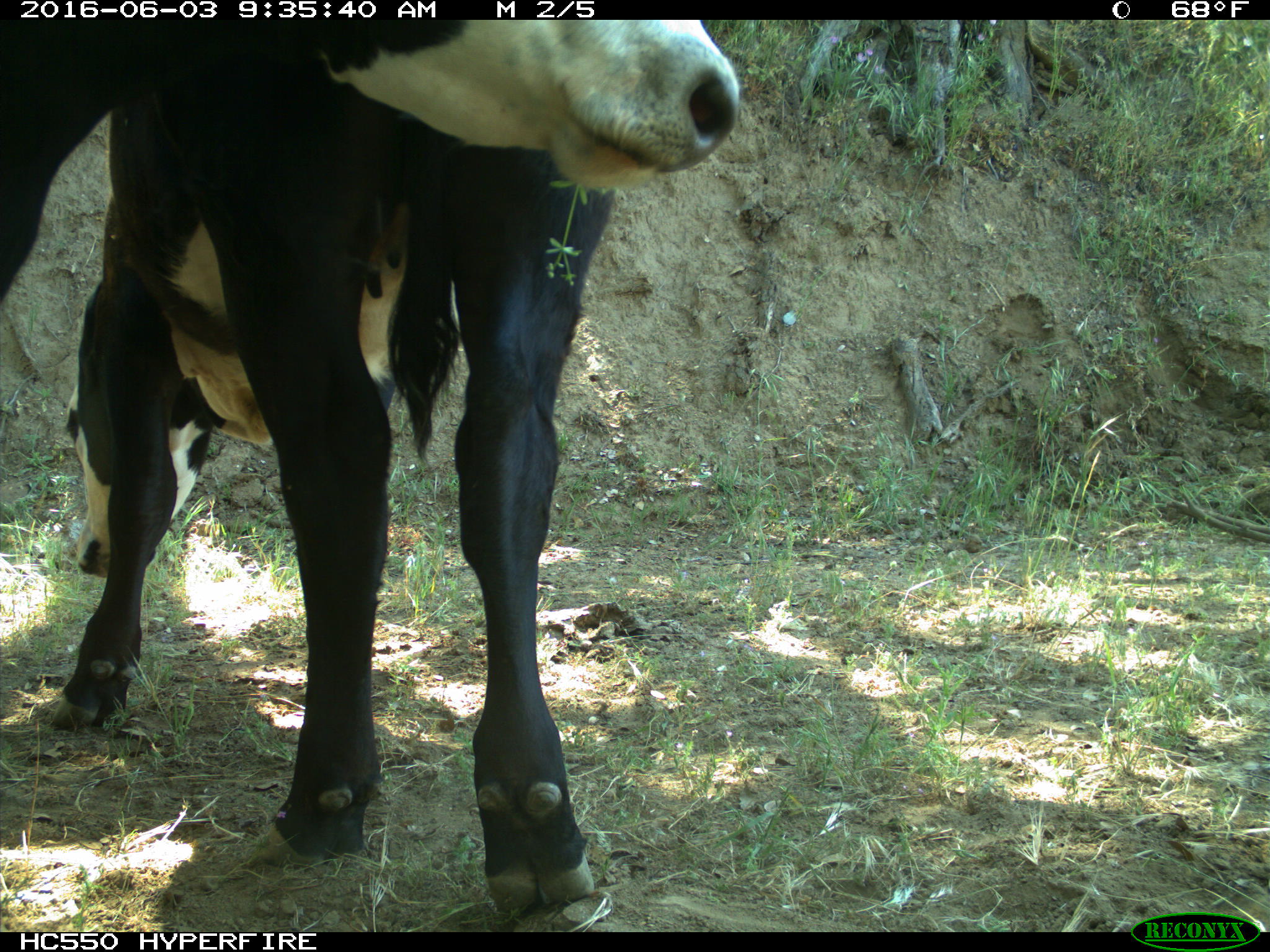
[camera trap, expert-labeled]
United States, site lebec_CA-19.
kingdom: Animalia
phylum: Chordata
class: Mammalia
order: Artiodactyla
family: Bovidae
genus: Bos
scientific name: Bos taurus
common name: domestic cow